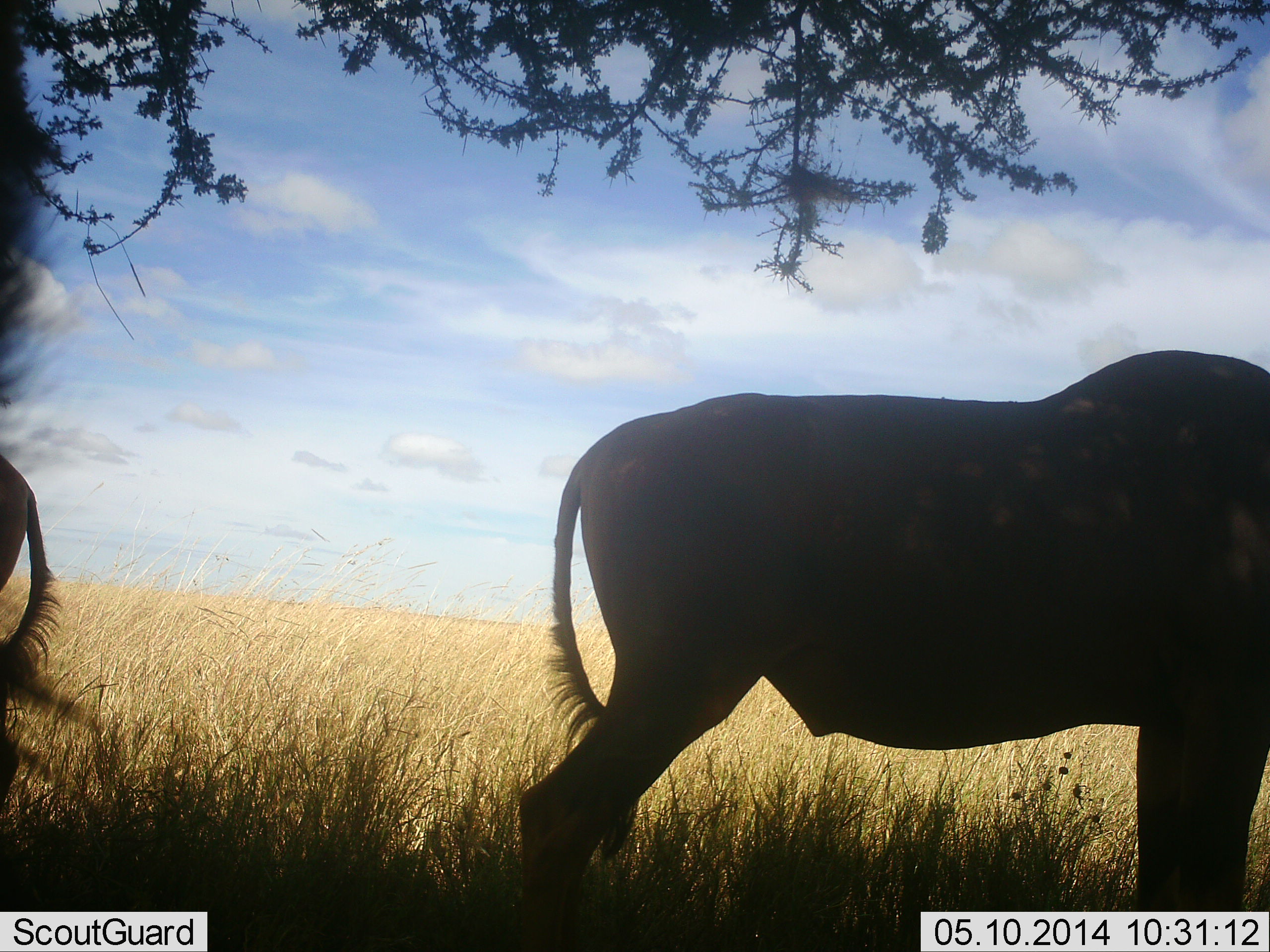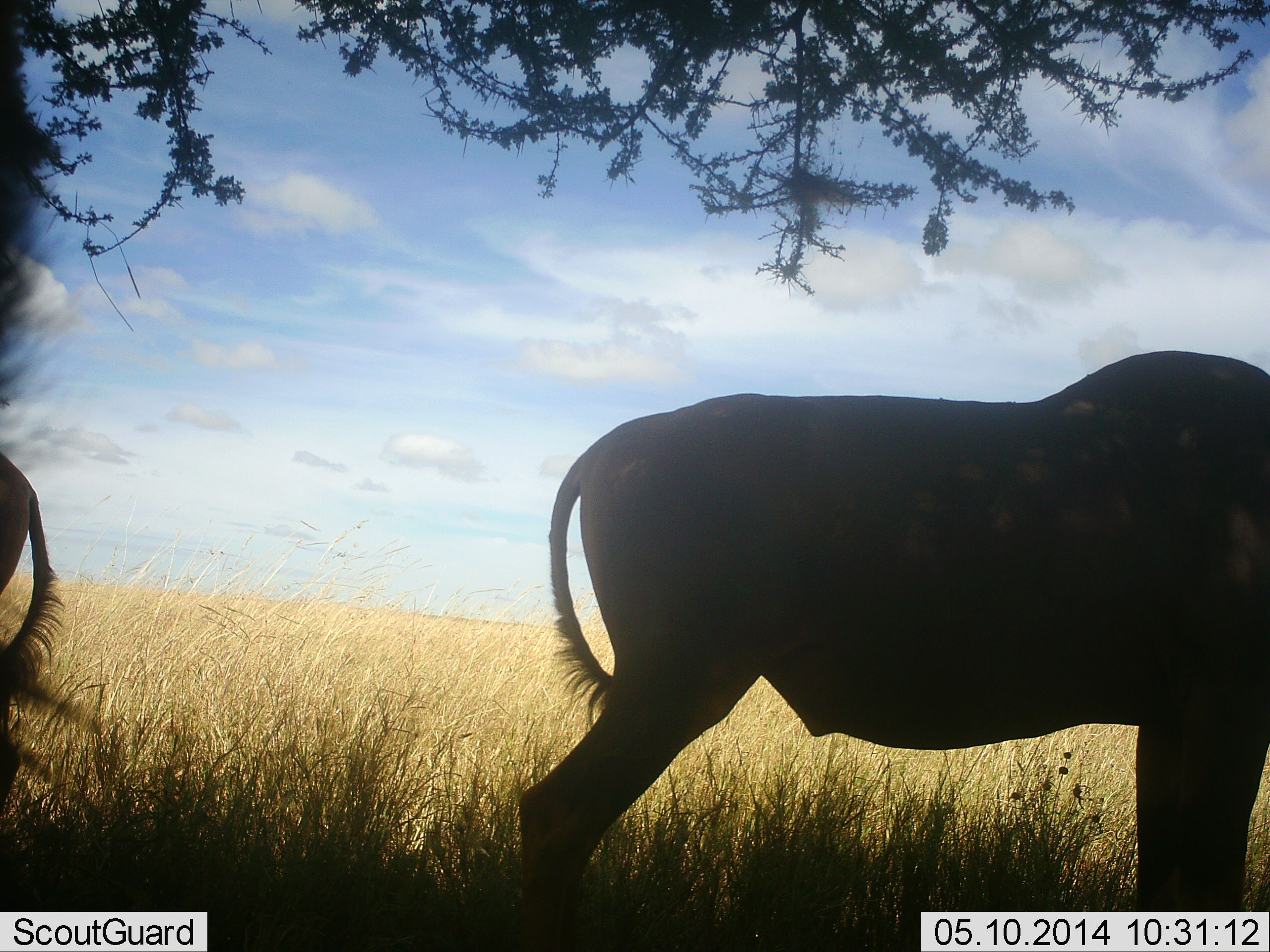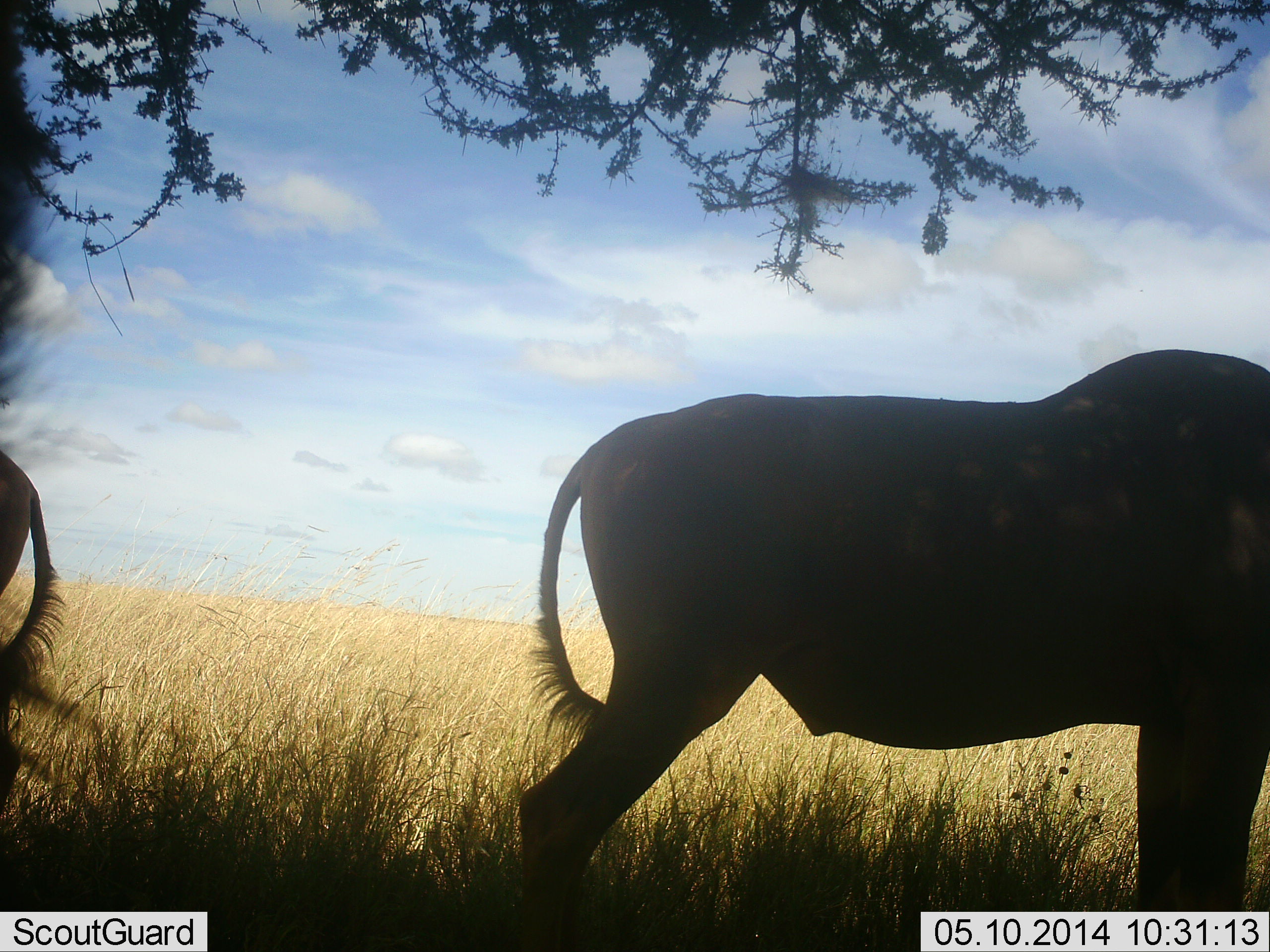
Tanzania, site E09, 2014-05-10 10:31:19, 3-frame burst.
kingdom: Animalia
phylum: Chordata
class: Mammalia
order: Artiodactyla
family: Bovidae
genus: Connochaetes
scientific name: Connochaetes taurinus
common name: blue wildebeest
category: wildebeest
Wildebeest (blue wildebeest) (Connochaetes taurinus), count 2. Behavior (volunteer vote fractions): standing 97%, resting 0%, moving 3%, interacting 0%. Young present (vote fraction): 0%. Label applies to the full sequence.